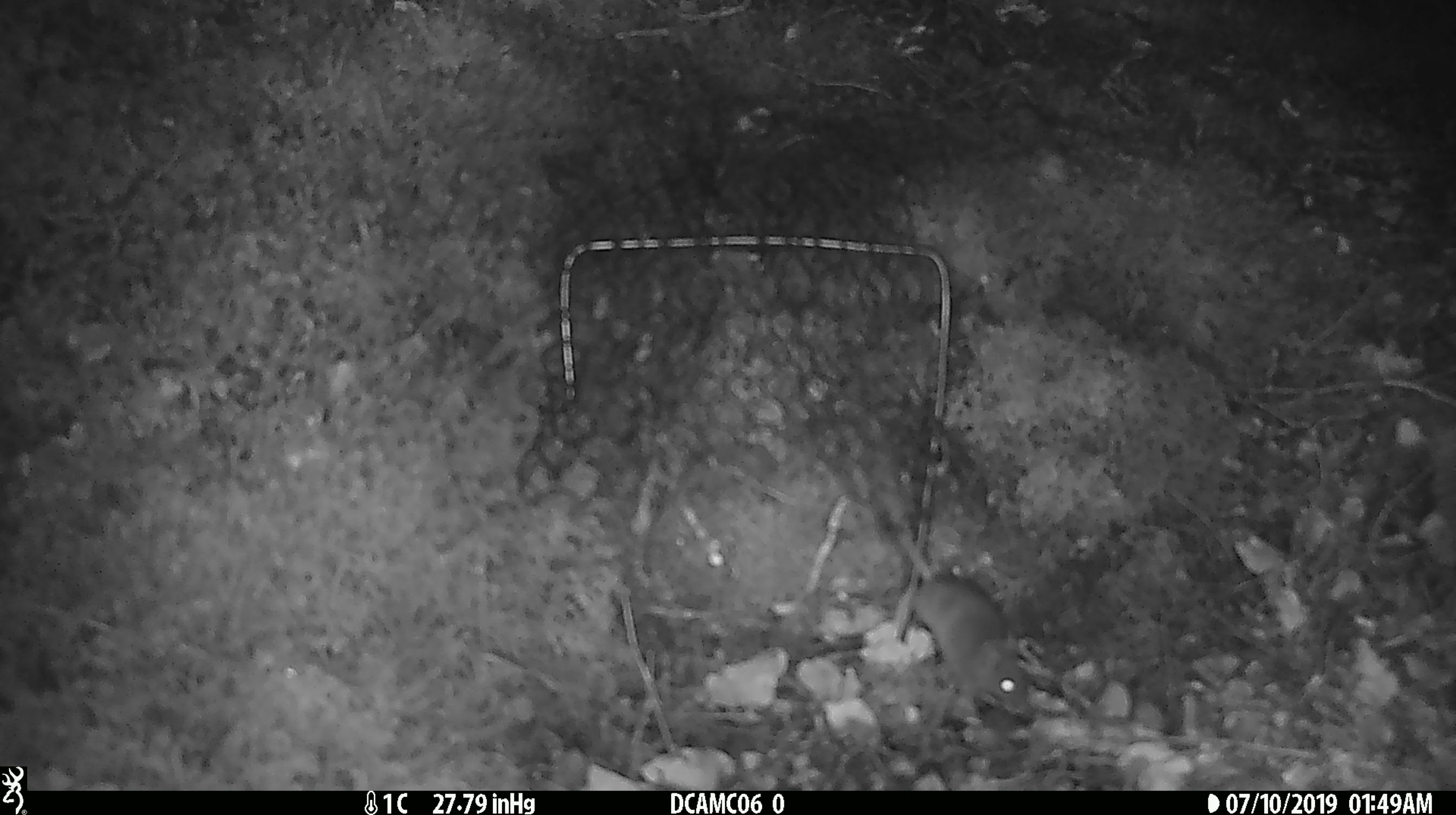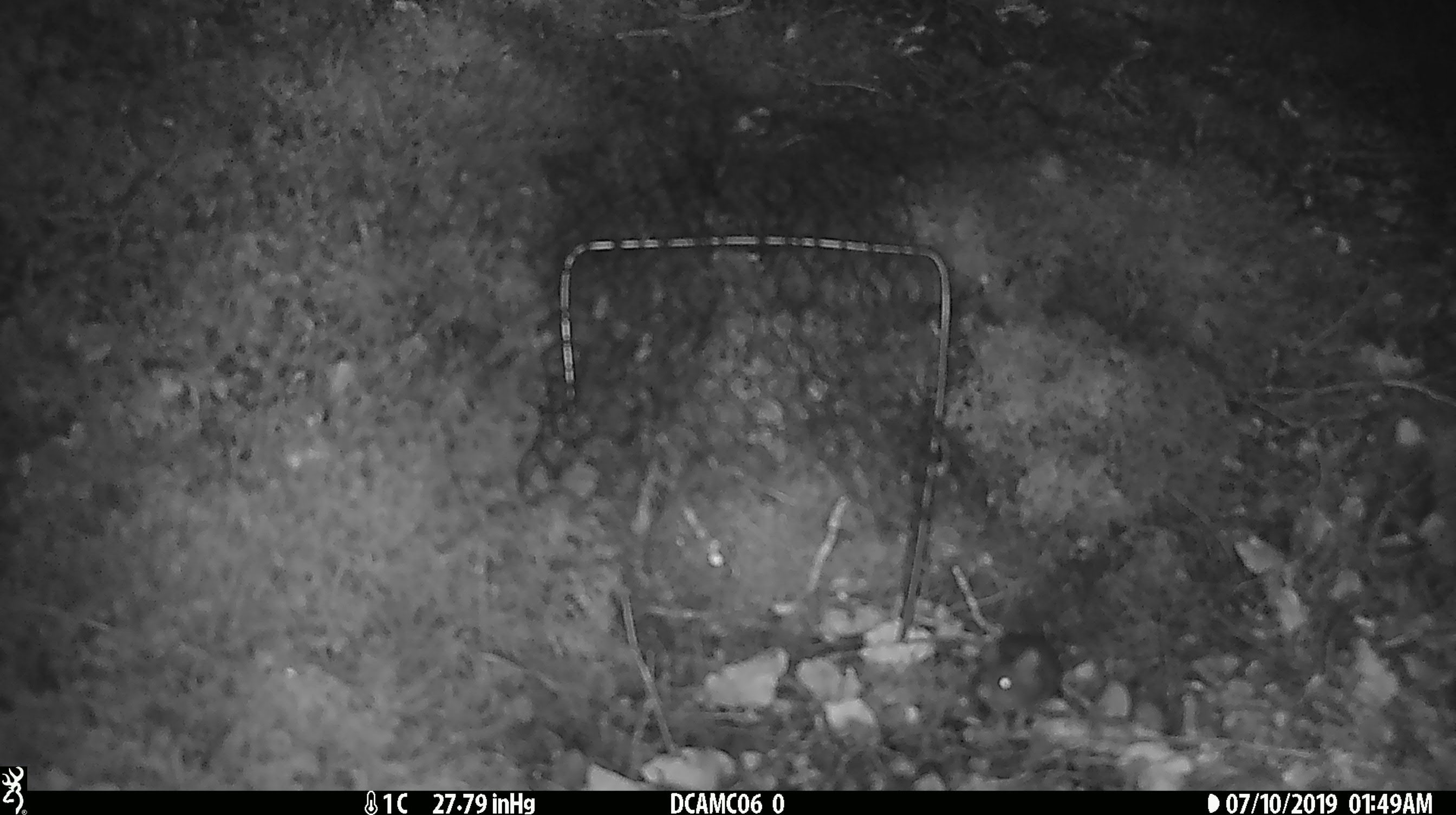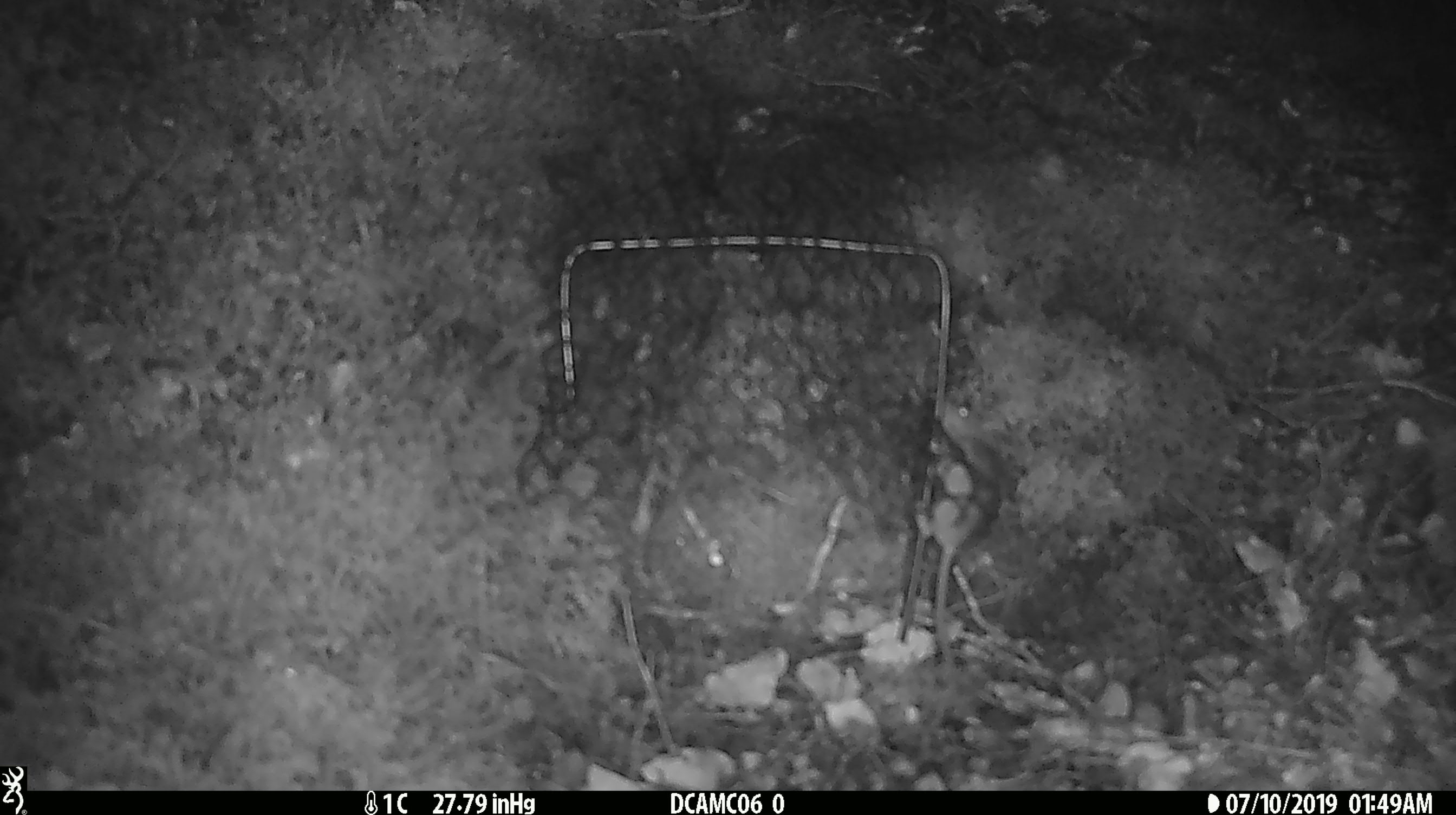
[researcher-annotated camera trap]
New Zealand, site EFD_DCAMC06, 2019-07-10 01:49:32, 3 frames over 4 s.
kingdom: Animalia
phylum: Chordata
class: Mammalia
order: Rodentia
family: Muridae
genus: Mus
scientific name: Mus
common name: mouse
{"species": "mouse (Mus)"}